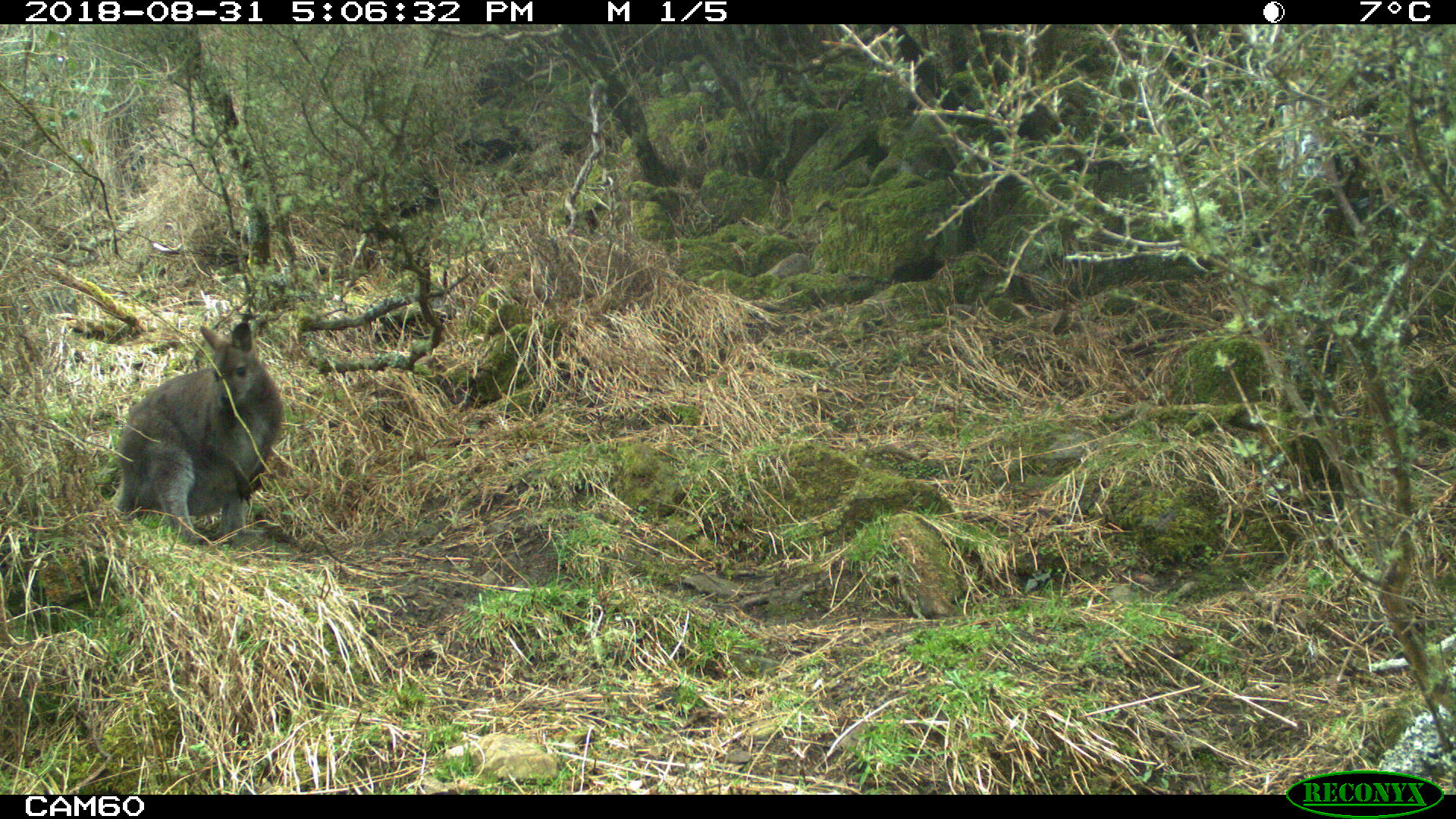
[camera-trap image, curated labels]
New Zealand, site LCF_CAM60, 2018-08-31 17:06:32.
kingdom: Animalia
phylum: Chordata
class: Mammalia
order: Diprotodontia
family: Macropodidae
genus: Notamacropus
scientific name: Notamacropus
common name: wallaby